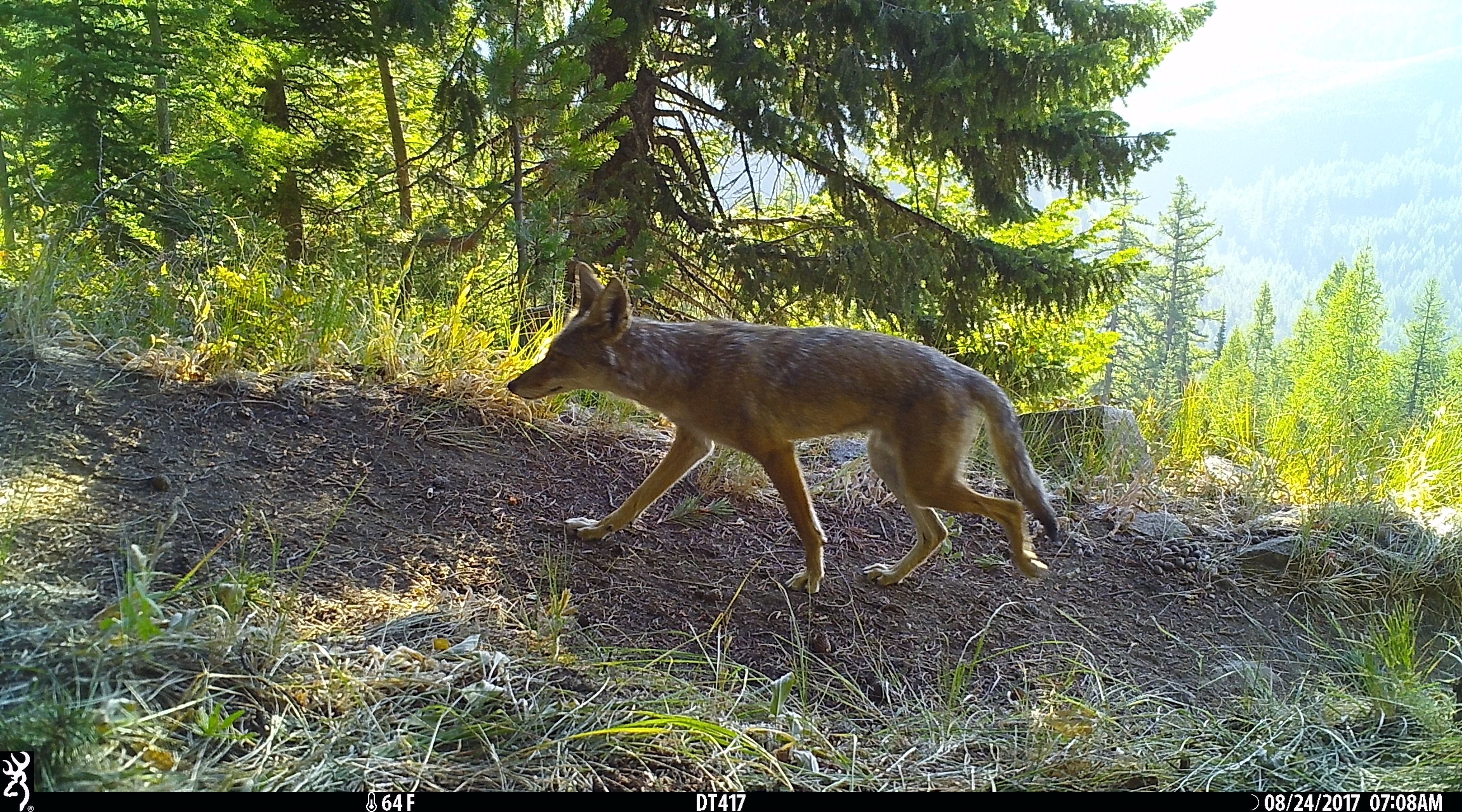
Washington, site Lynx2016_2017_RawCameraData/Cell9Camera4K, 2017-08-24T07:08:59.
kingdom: Animalia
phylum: Chordata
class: Mammalia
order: Carnivora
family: Canidae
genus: Canis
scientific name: Canis latrans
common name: coyote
Canis latrans (coyote). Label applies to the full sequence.